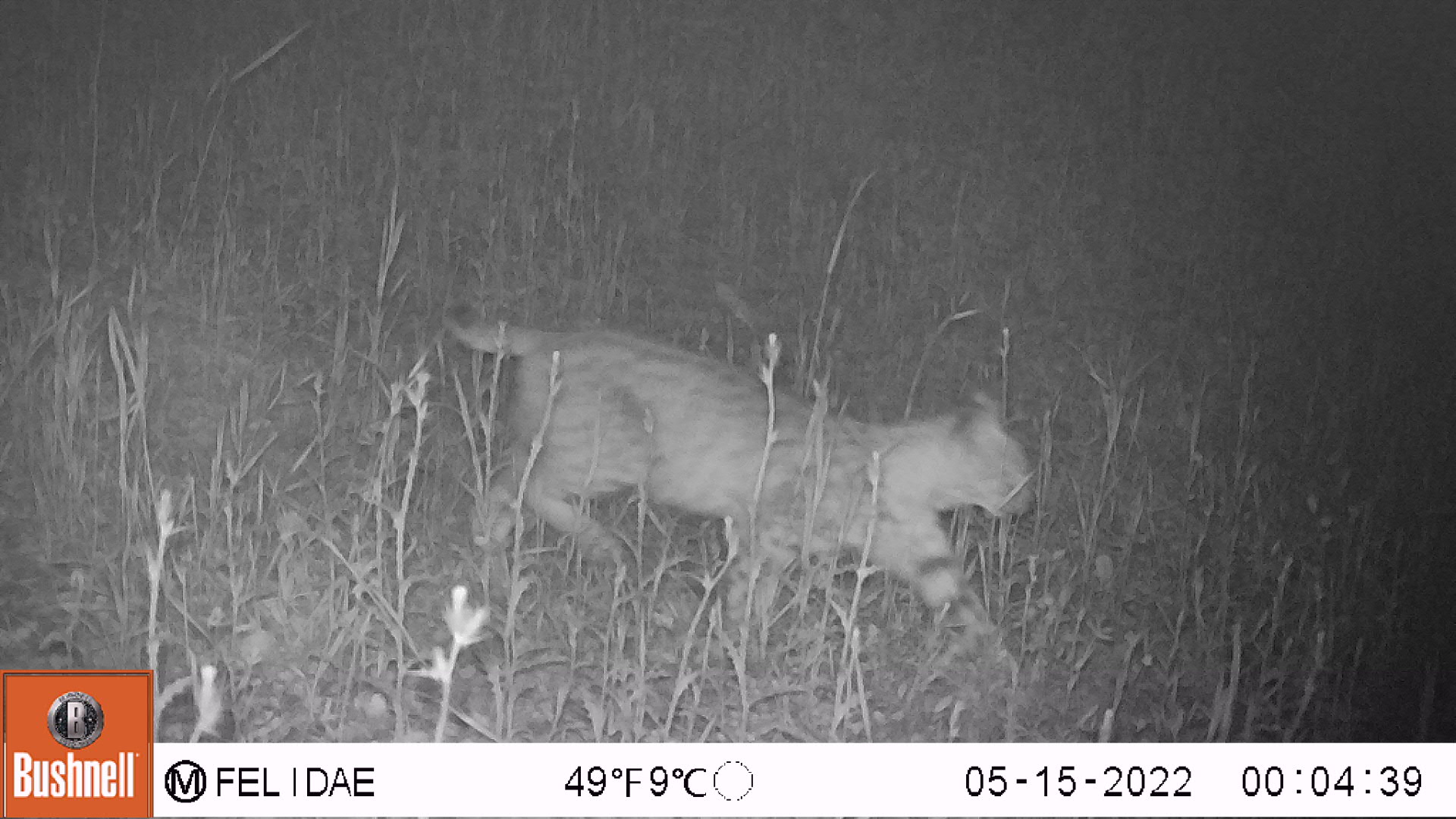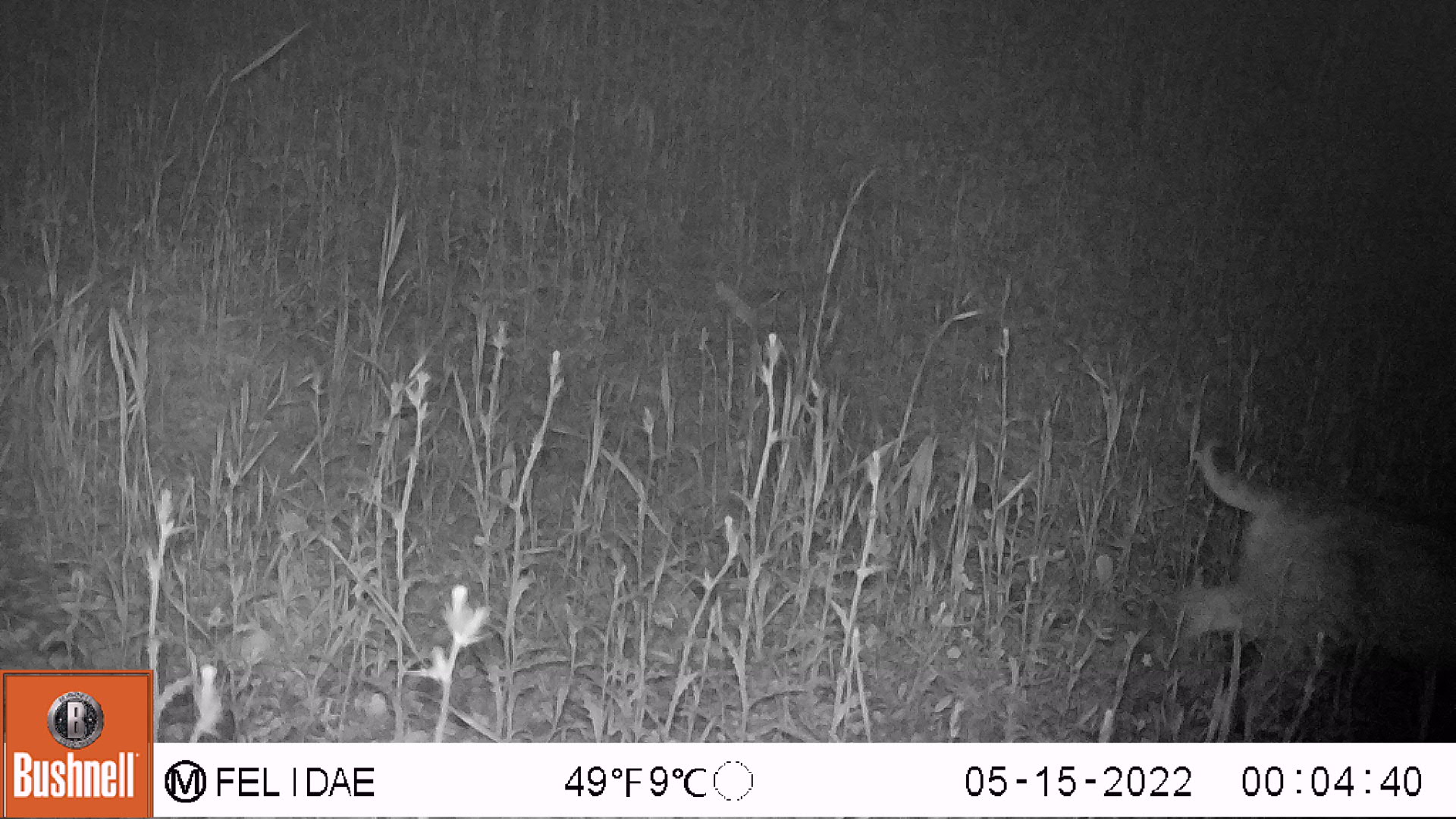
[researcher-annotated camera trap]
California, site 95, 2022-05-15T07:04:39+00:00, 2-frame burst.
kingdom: Animalia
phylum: Chordata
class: Mammalia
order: Carnivora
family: Felidae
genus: Lynx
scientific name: Lynx rufus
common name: bobcat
Bobcat (Lynx rufus).